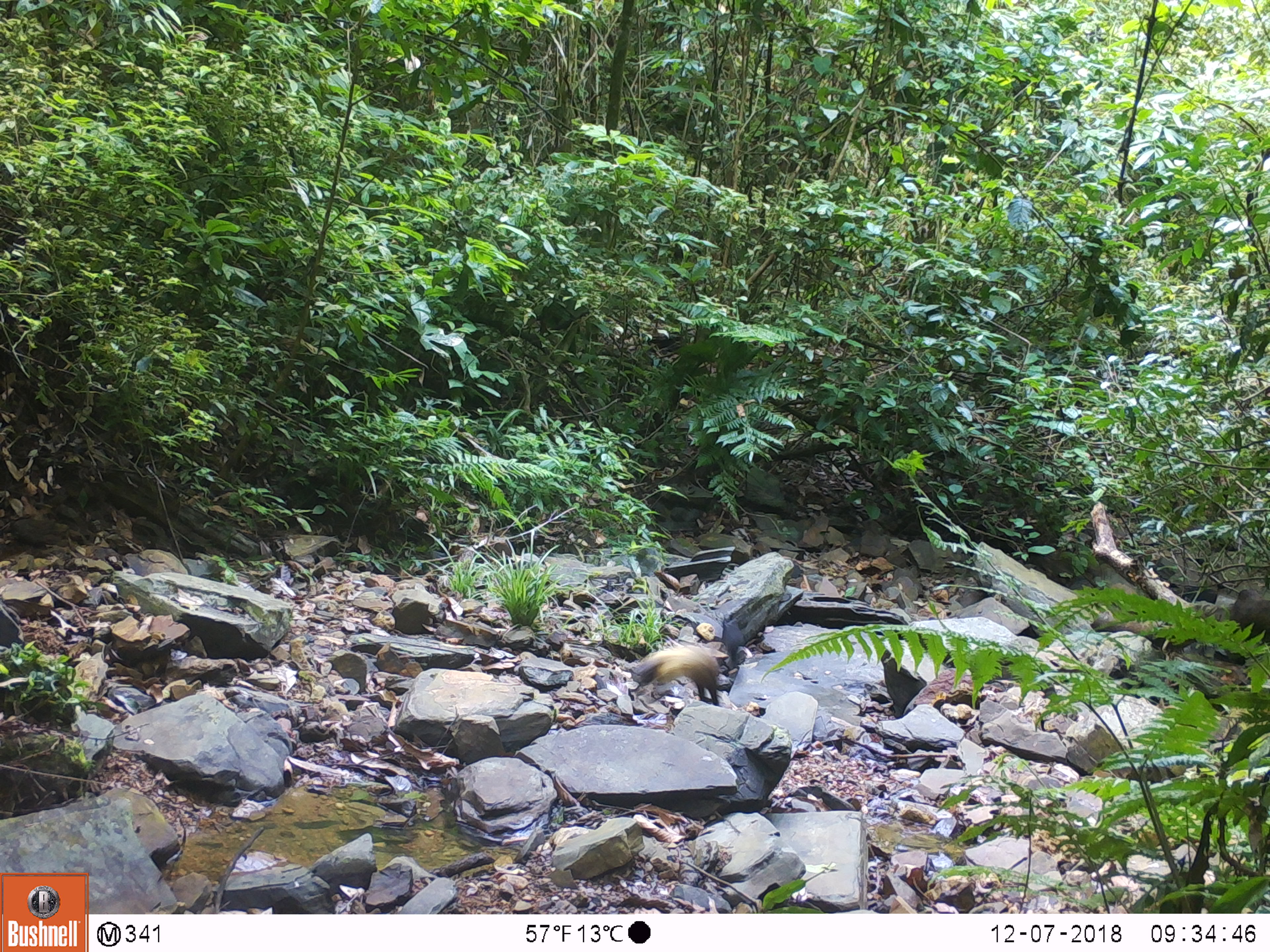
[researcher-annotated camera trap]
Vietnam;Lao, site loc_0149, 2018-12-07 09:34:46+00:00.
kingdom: Animalia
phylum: Chordata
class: Mammalia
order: Carnivora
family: Mustelidae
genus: Martes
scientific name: Martes flavigula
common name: yellow-throated marten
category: yellow throated marten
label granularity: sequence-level